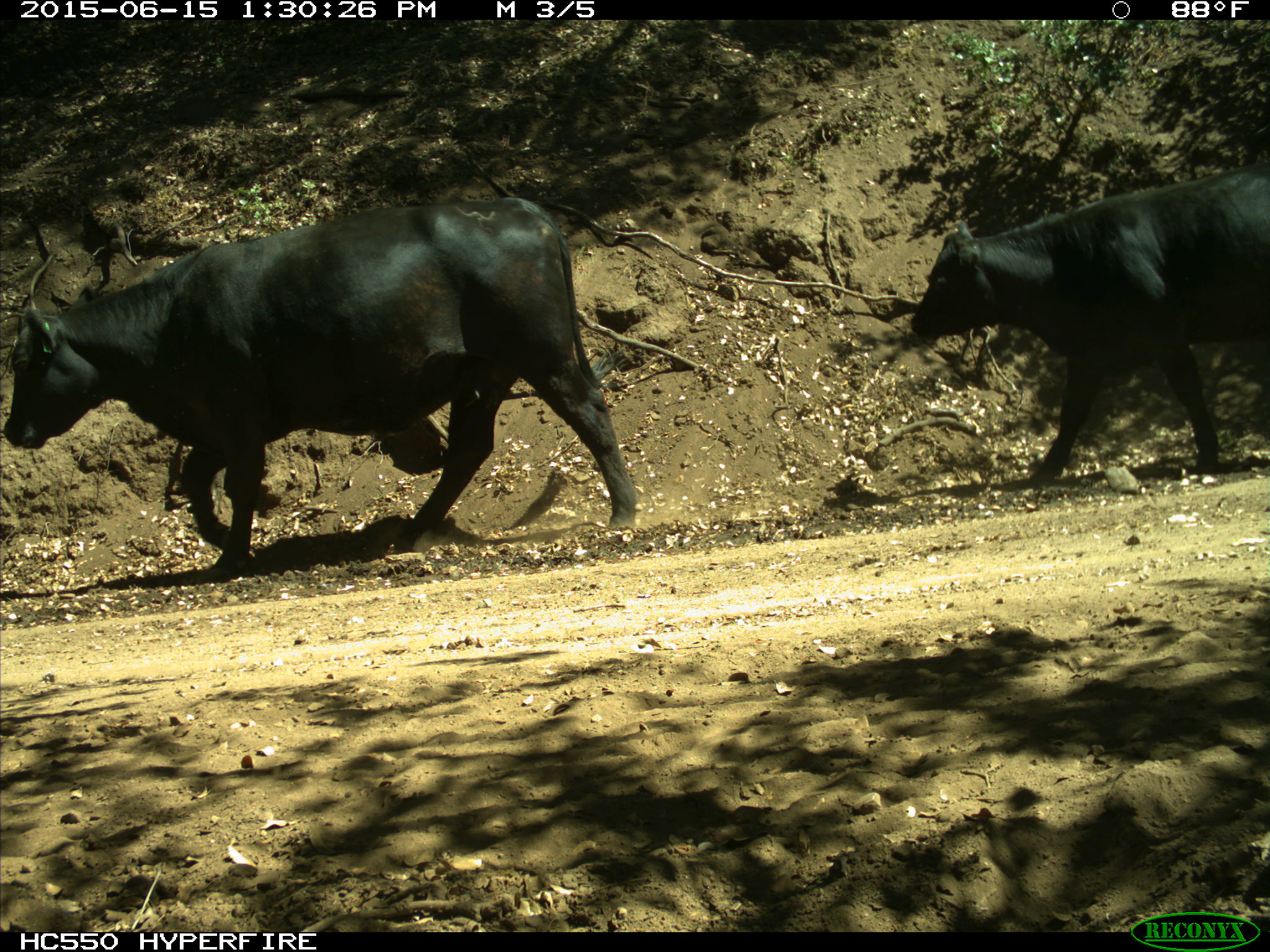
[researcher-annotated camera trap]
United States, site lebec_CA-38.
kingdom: Animalia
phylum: Chordata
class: Mammalia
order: Artiodactyla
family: Bovidae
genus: Bos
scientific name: Bos taurus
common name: domestic cow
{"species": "Bos taurus (domestic cow)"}